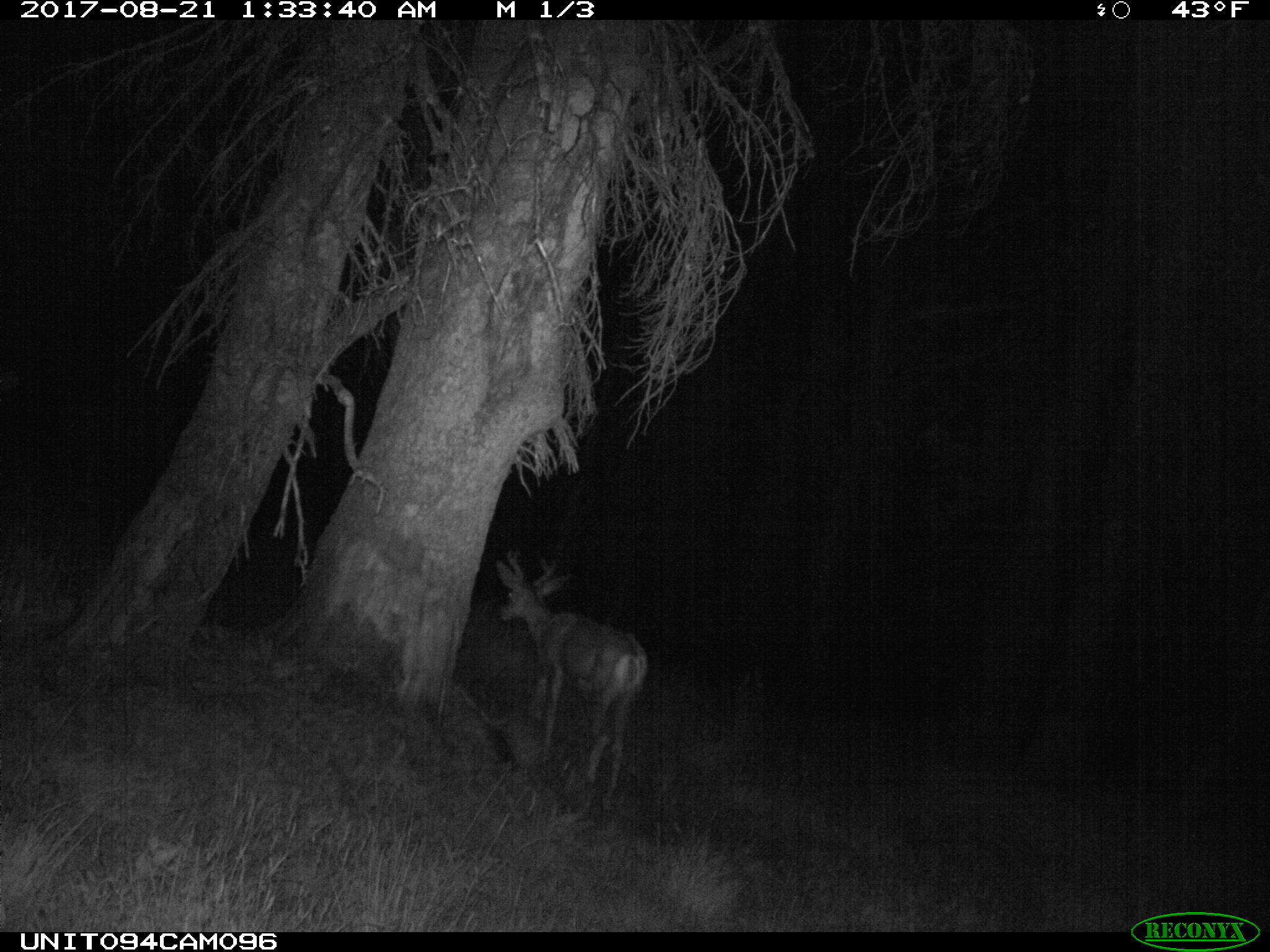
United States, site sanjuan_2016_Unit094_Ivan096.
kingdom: Animalia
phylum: Chordata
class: Mammalia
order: Artiodactyla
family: Cervidae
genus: Odocoileus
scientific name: Odocoileus hemionus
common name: mule deer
Odocoileus hemionus (mule deer).